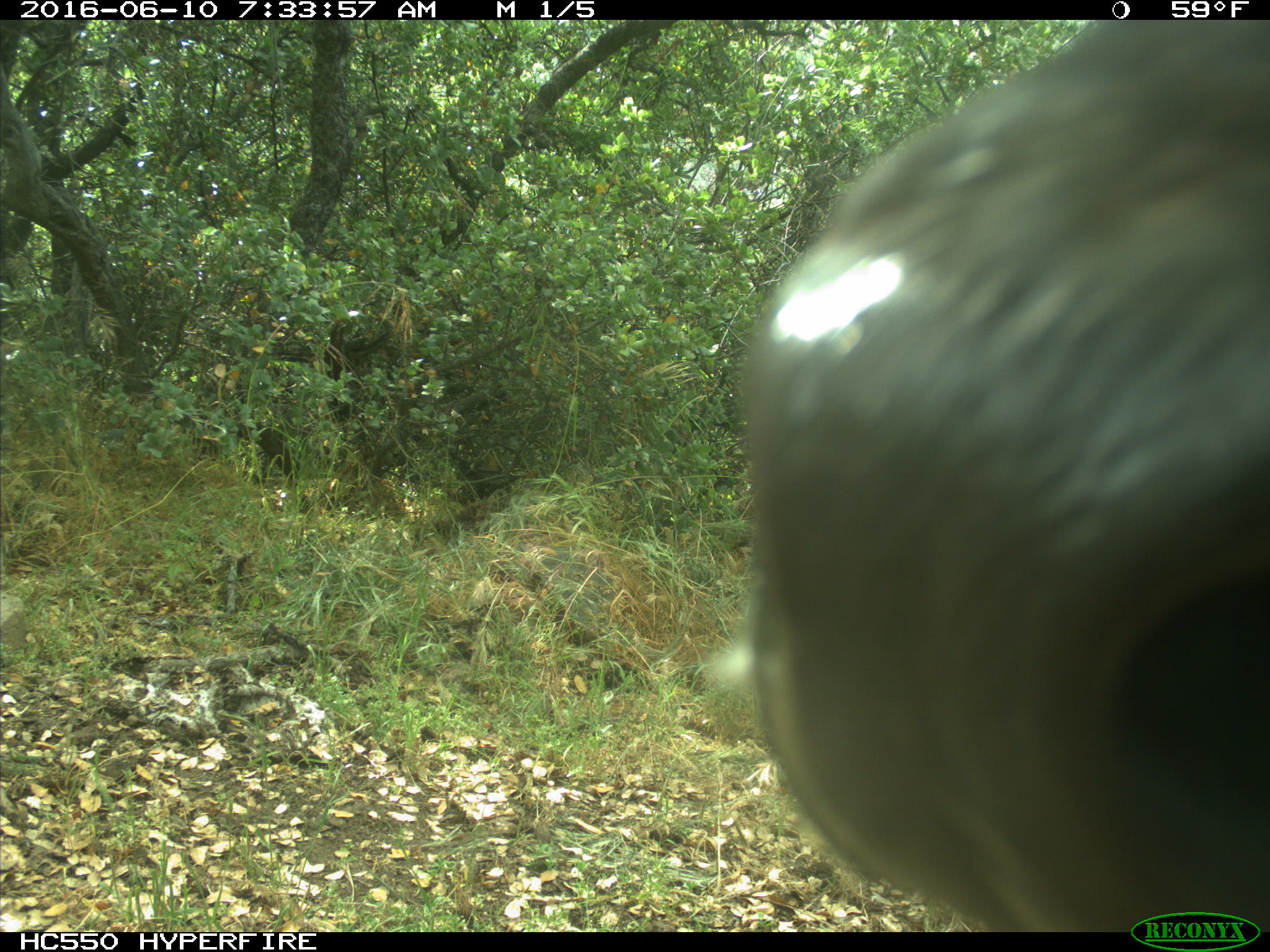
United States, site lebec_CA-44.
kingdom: Animalia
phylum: Chordata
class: Mammalia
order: Artiodactyla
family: Bovidae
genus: Bos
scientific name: Bos taurus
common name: domestic cow